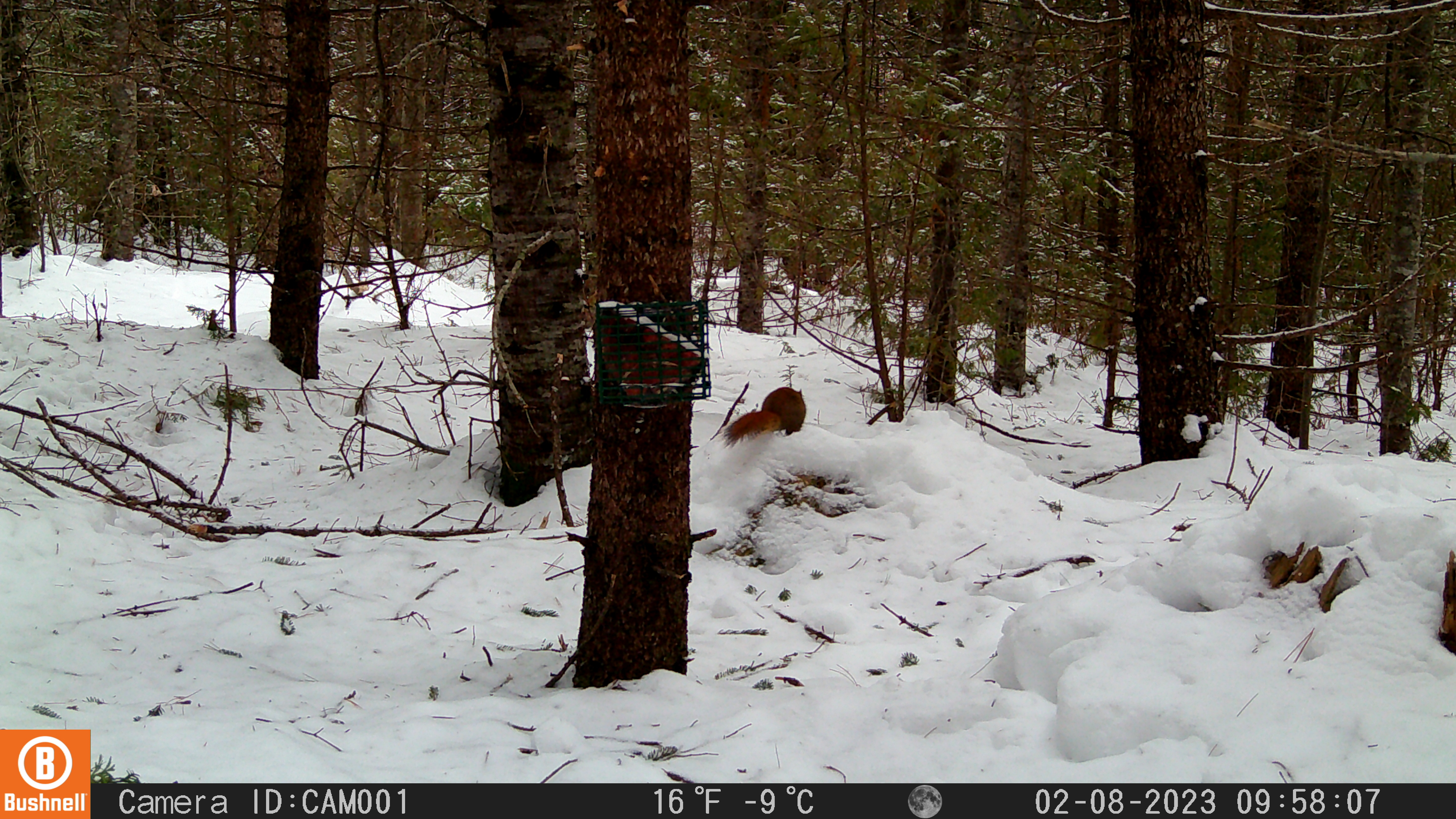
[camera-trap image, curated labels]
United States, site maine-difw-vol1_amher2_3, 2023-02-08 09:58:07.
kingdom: Animalia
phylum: Chordata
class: Mammalia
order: Rodentia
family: Sciuridae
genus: Tamiasciurus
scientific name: Tamiasciurus hudsonicus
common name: red squirrel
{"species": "red squirrel (Tamiasciurus hudsonicus)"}